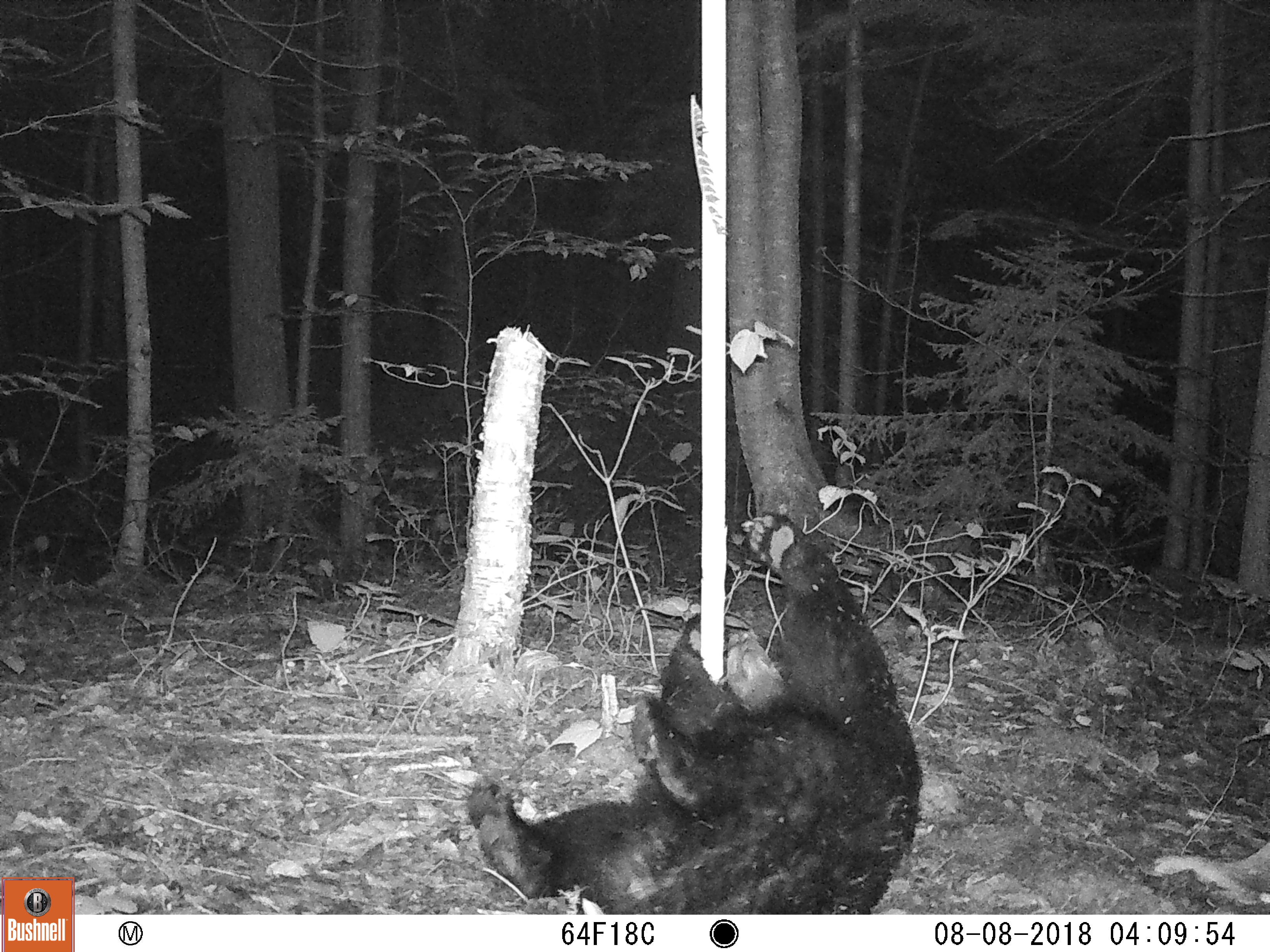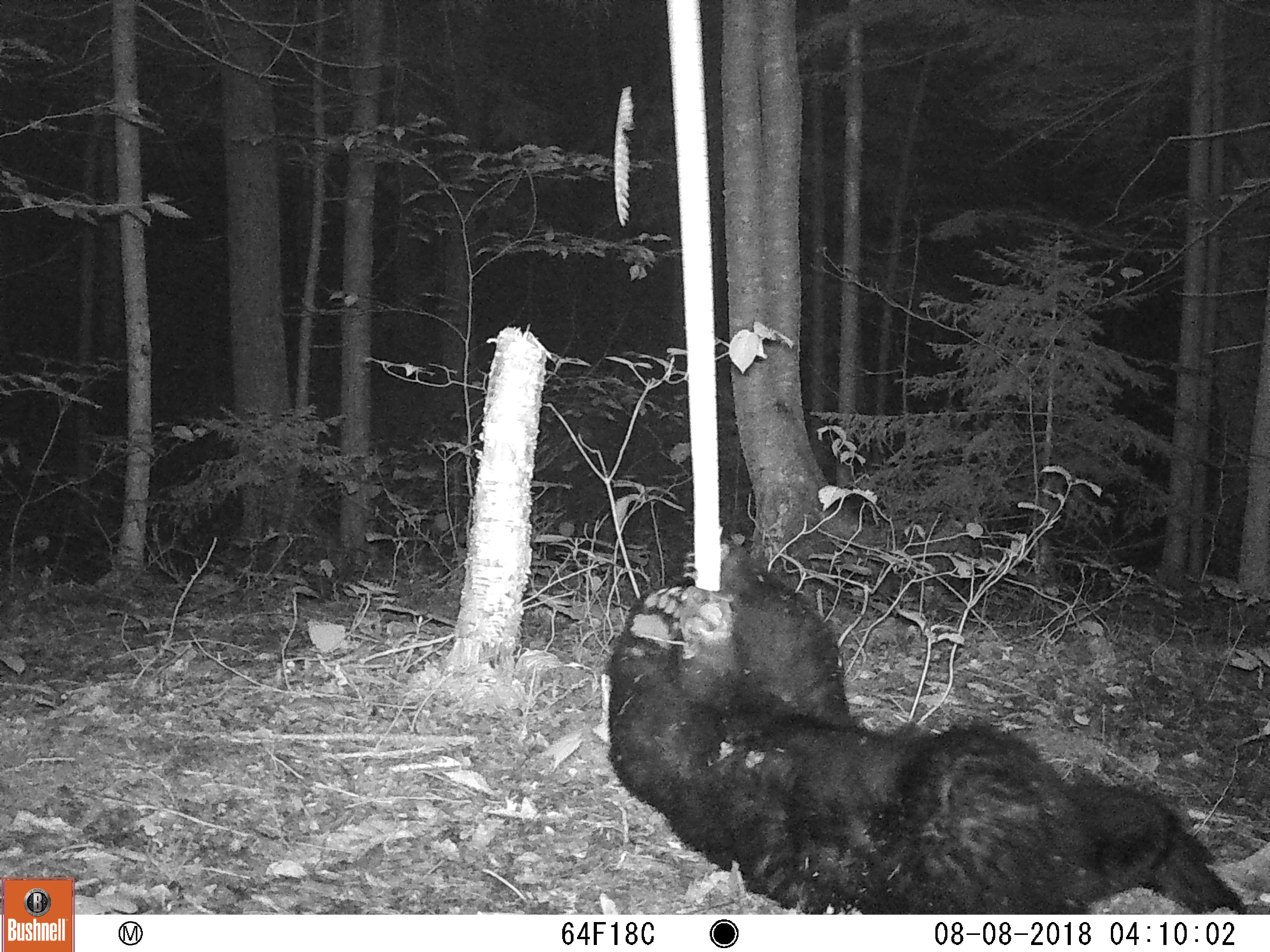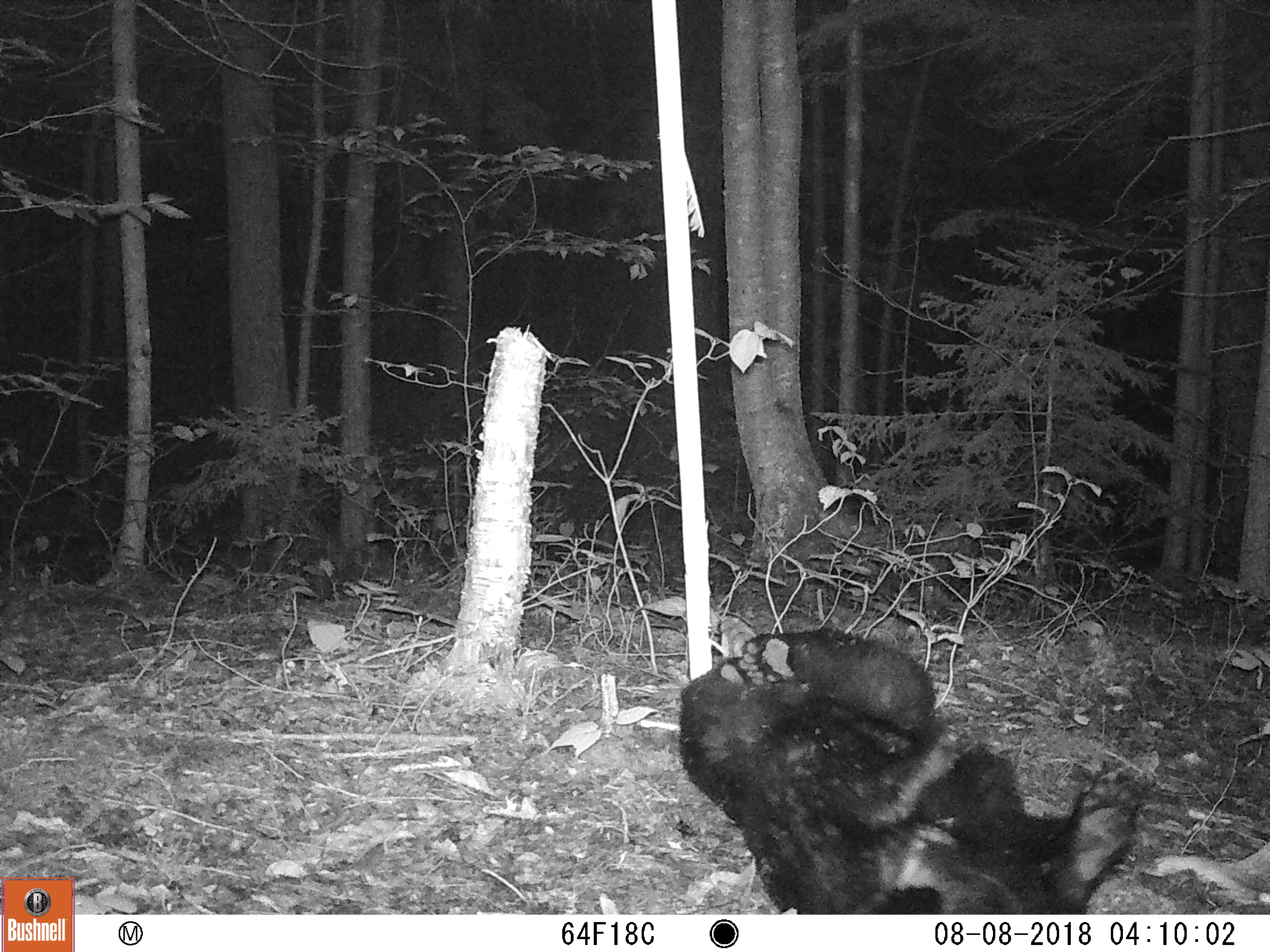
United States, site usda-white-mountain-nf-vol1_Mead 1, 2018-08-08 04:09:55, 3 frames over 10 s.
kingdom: Animalia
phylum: Chordata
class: Mammalia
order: Carnivora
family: Ursidae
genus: Ursus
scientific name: Ursus americanus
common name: black bear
Black bear (Ursus americanus).